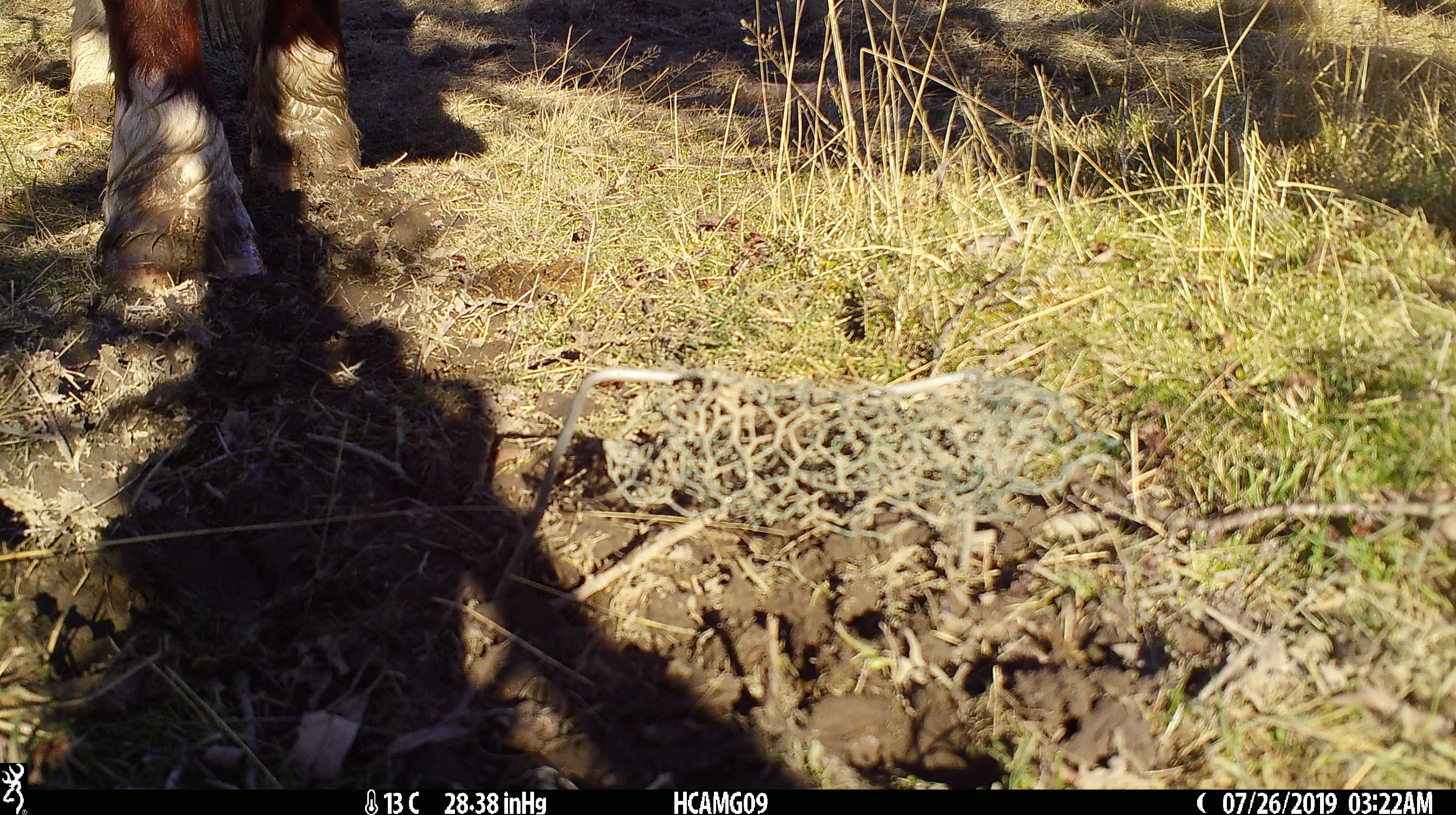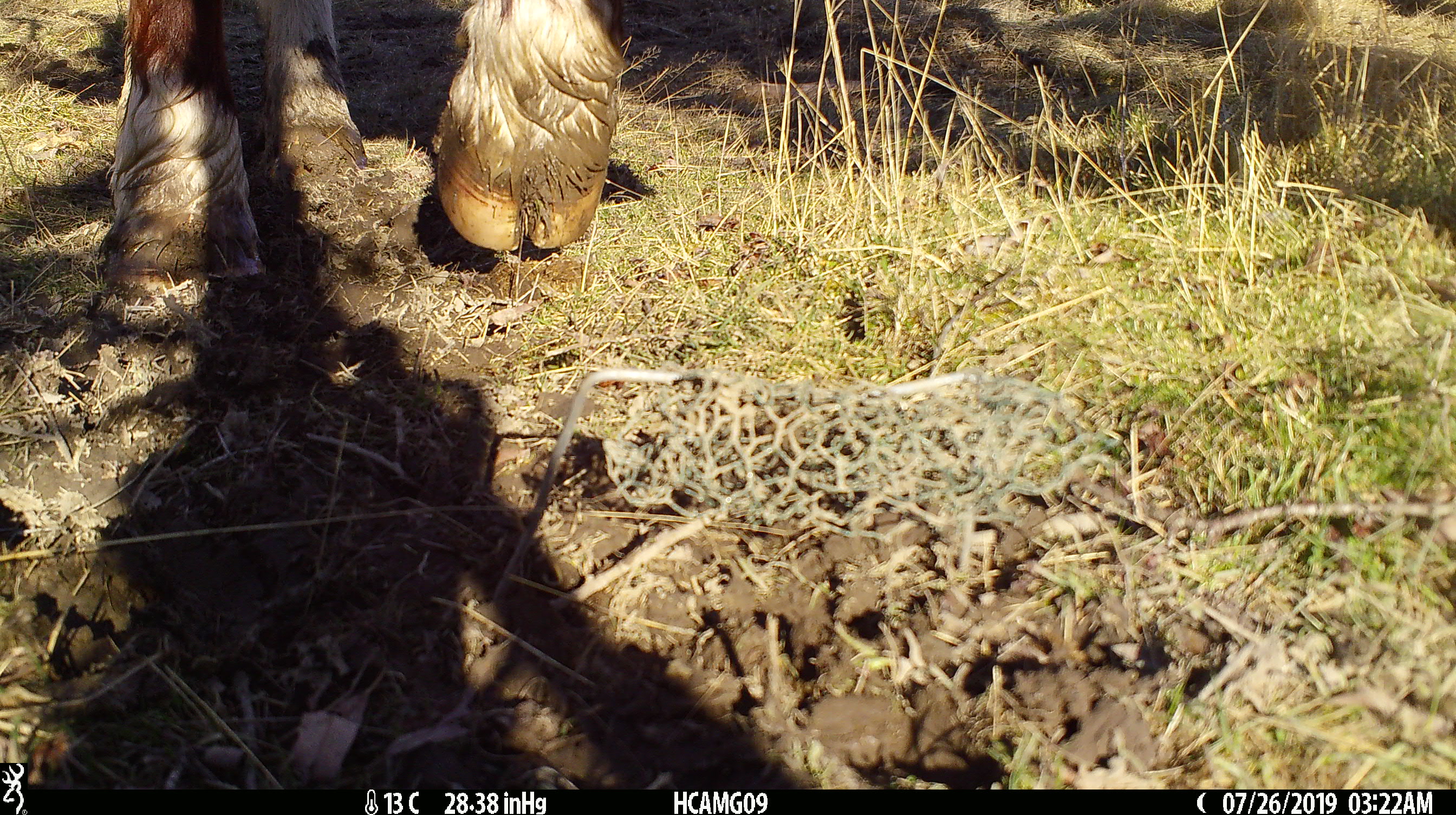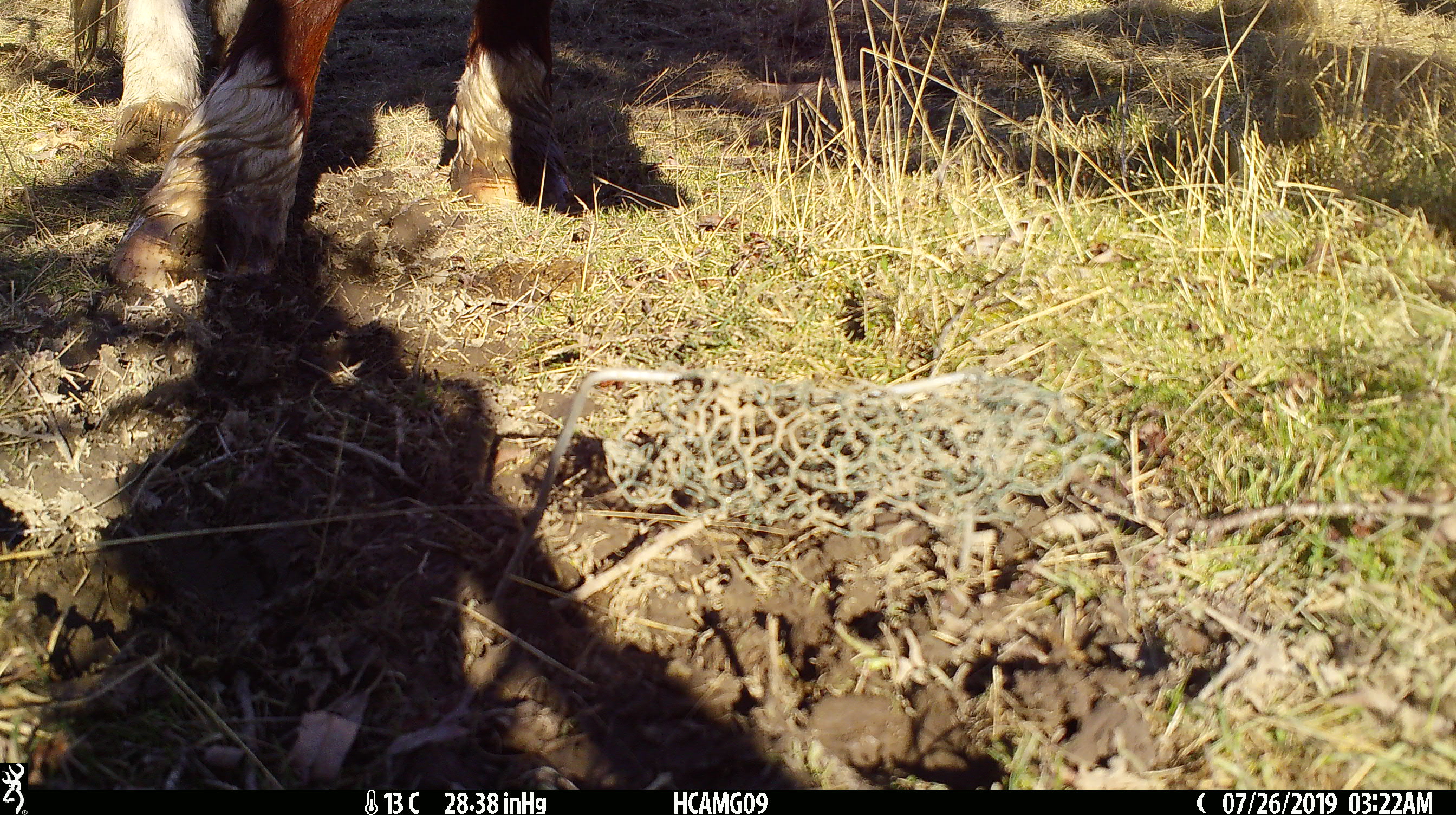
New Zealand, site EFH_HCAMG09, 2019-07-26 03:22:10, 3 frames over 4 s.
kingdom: Animalia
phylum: Chordata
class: Mammalia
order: Artiodactyla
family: Bovidae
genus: Bos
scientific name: Bos taurus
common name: domestic cow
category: cow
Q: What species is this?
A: Cow (domestic cow) (Bos taurus).